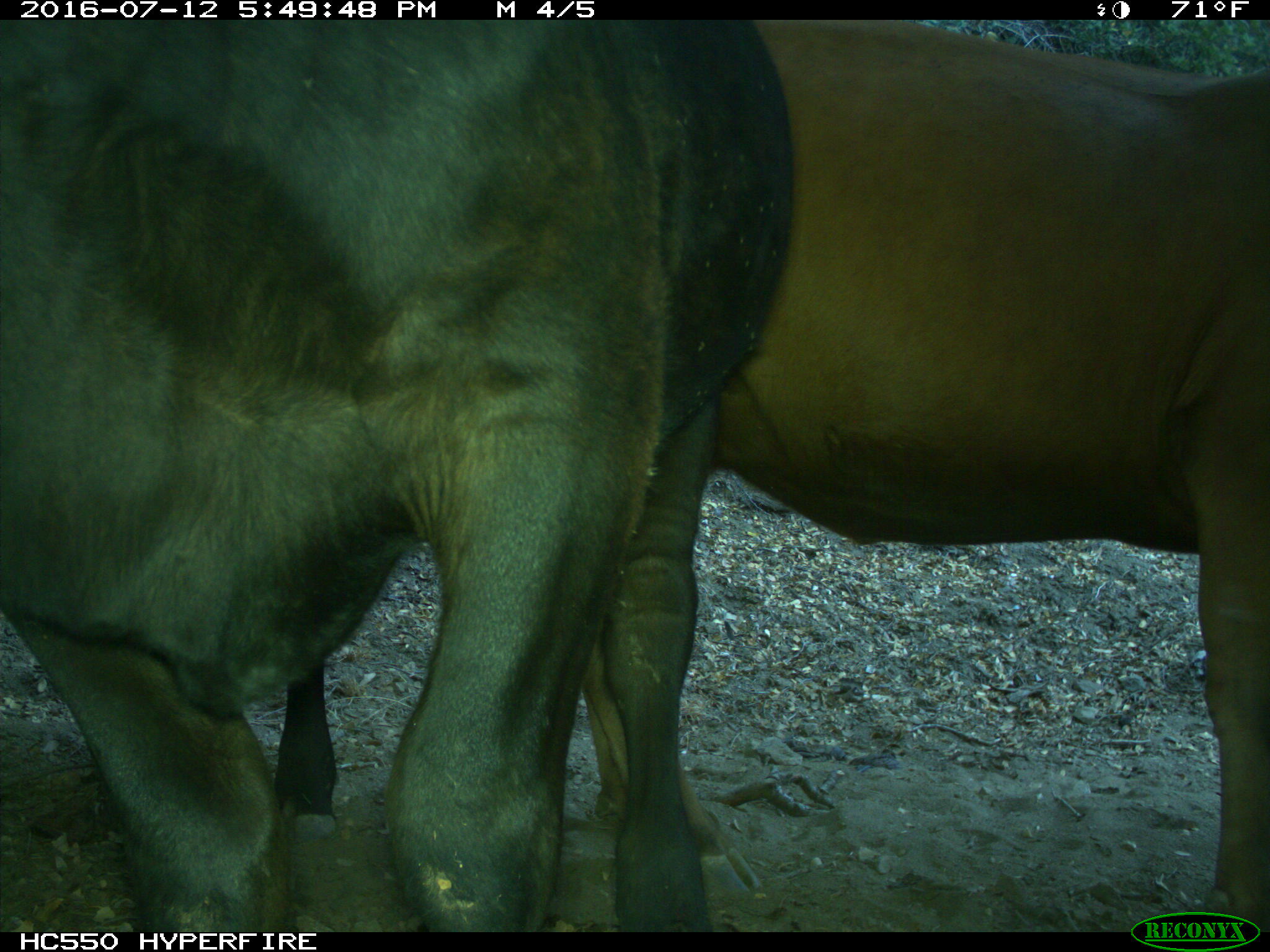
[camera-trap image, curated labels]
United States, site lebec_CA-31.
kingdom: Animalia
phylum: Chordata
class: Mammalia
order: Artiodactyla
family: Bovidae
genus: Bos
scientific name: Bos taurus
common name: domestic cow